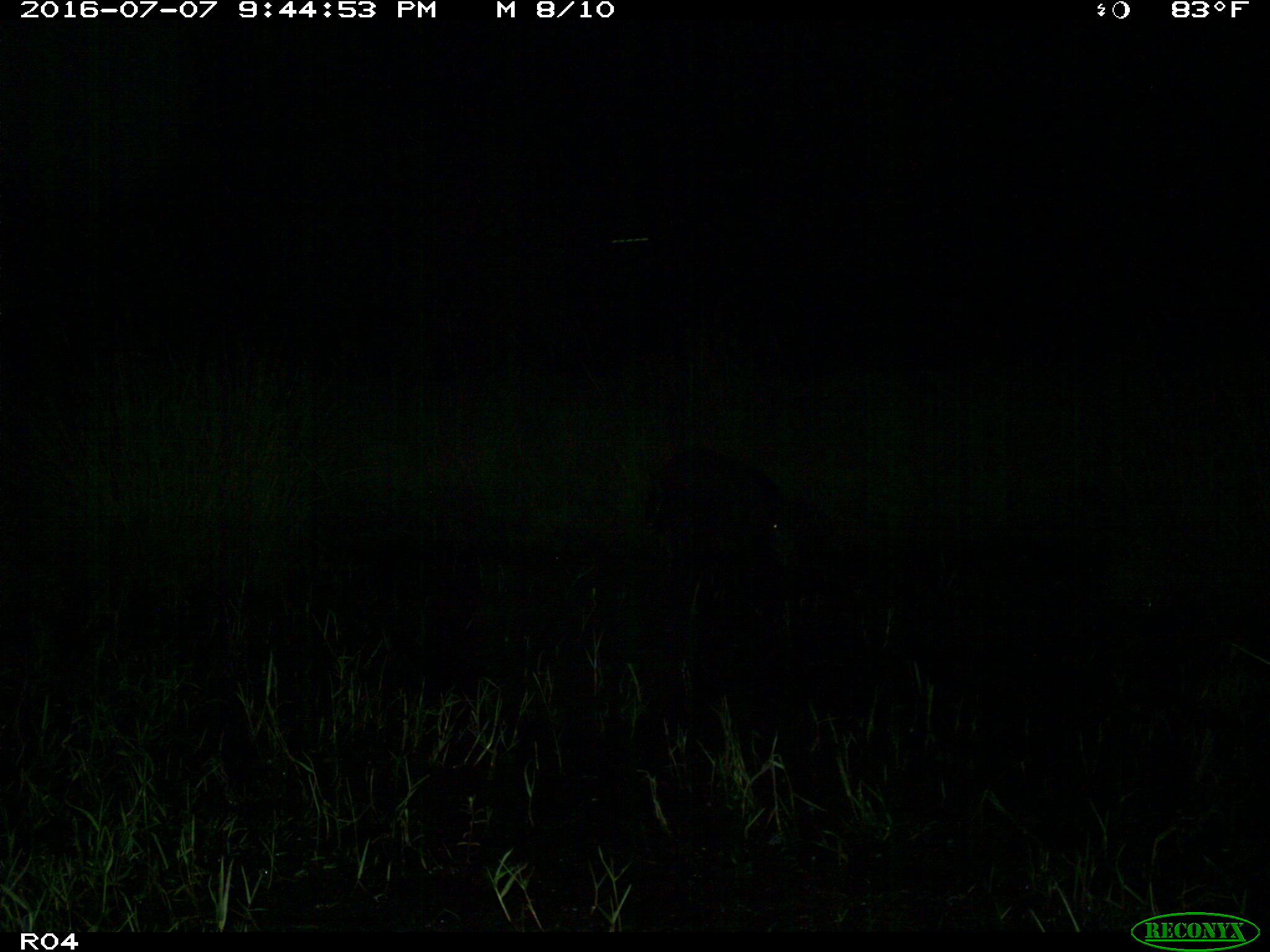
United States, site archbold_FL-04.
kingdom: Animalia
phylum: Chordata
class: Mammalia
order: Artiodactyla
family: Bovidae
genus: Bos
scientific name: Bos taurus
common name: domestic cow